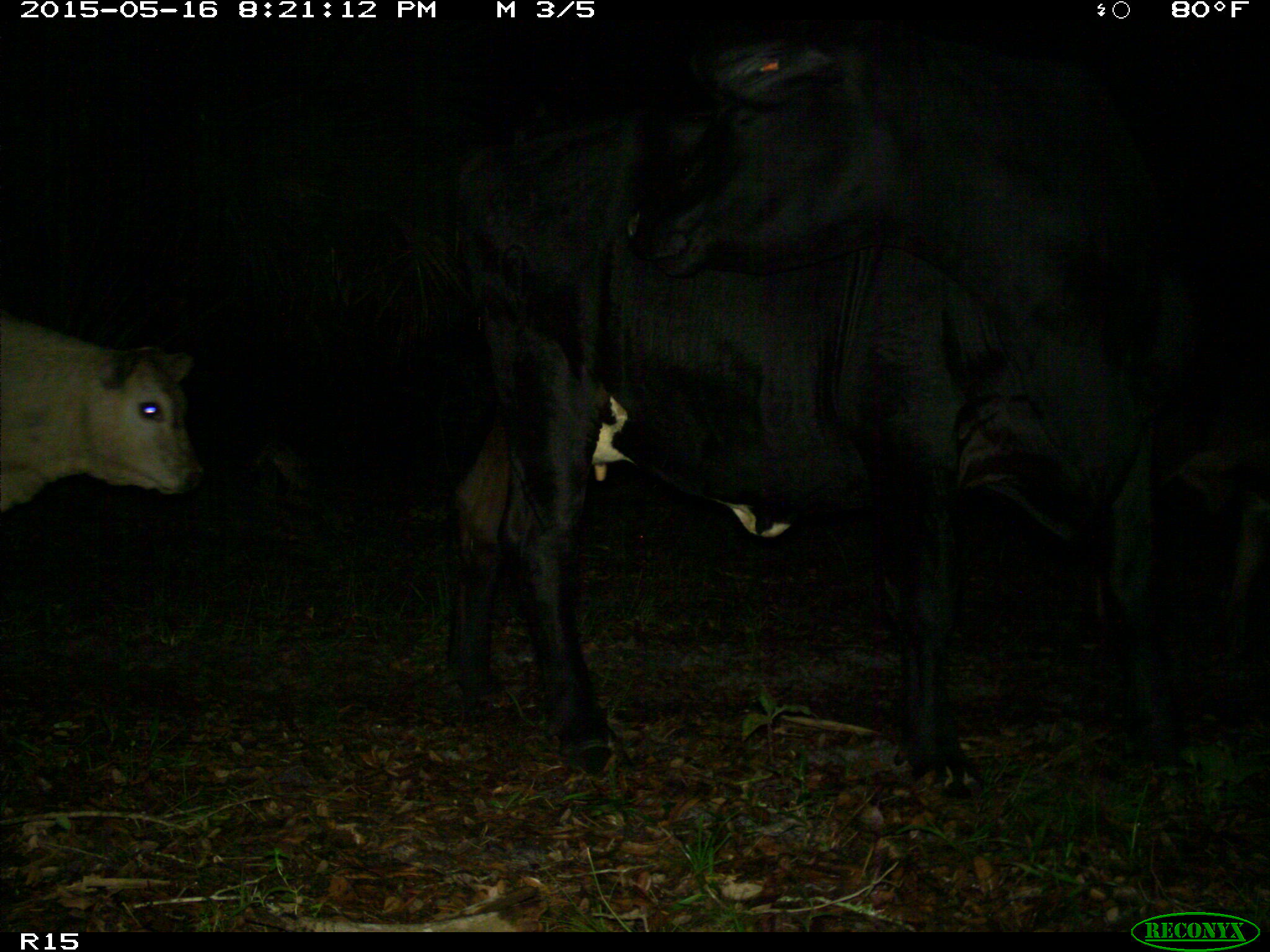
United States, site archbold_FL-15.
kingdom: Animalia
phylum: Chordata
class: Mammalia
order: Artiodactyla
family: Bovidae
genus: Bos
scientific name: Bos taurus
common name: domestic cow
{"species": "Bos taurus (domestic cow)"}